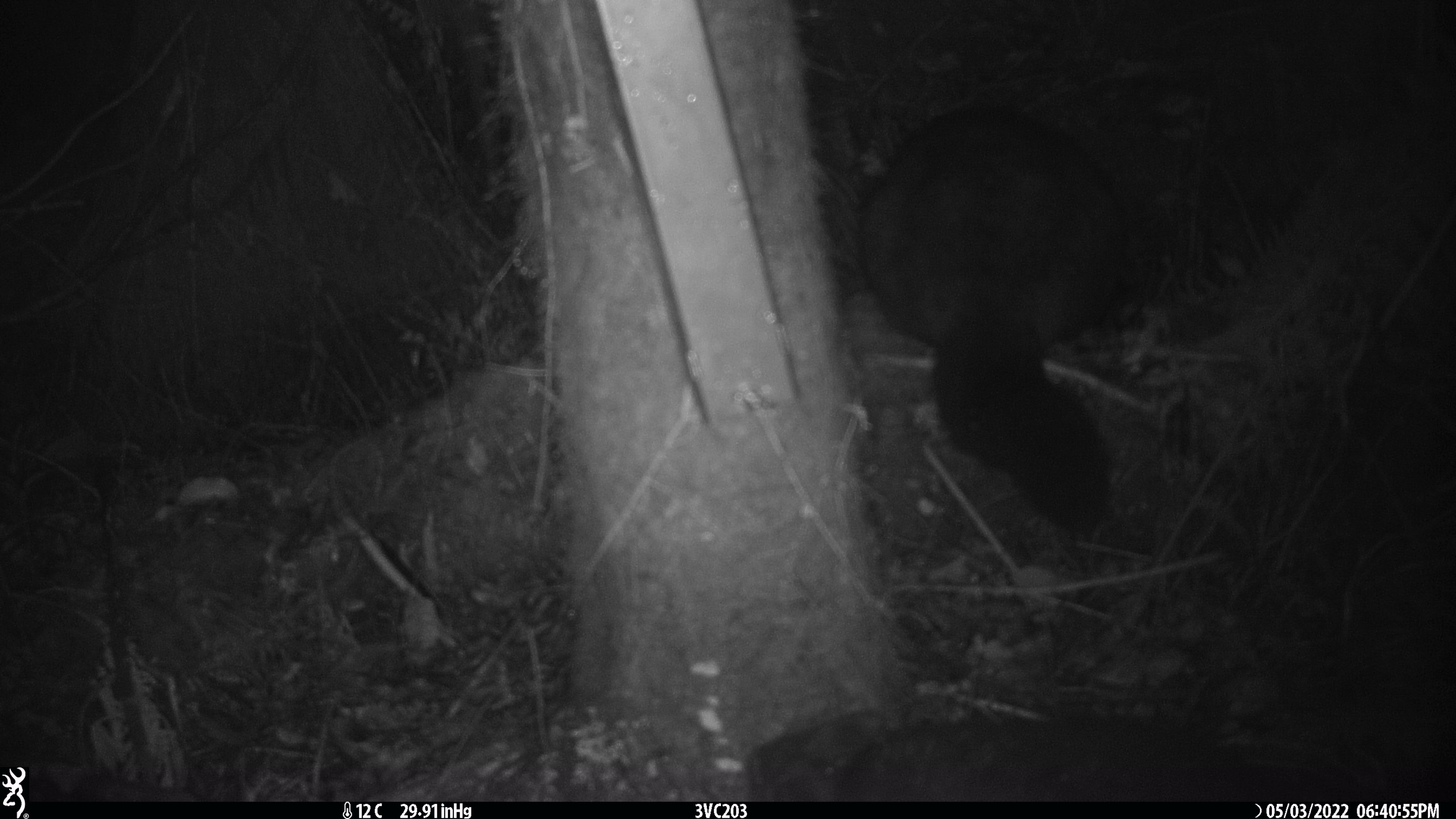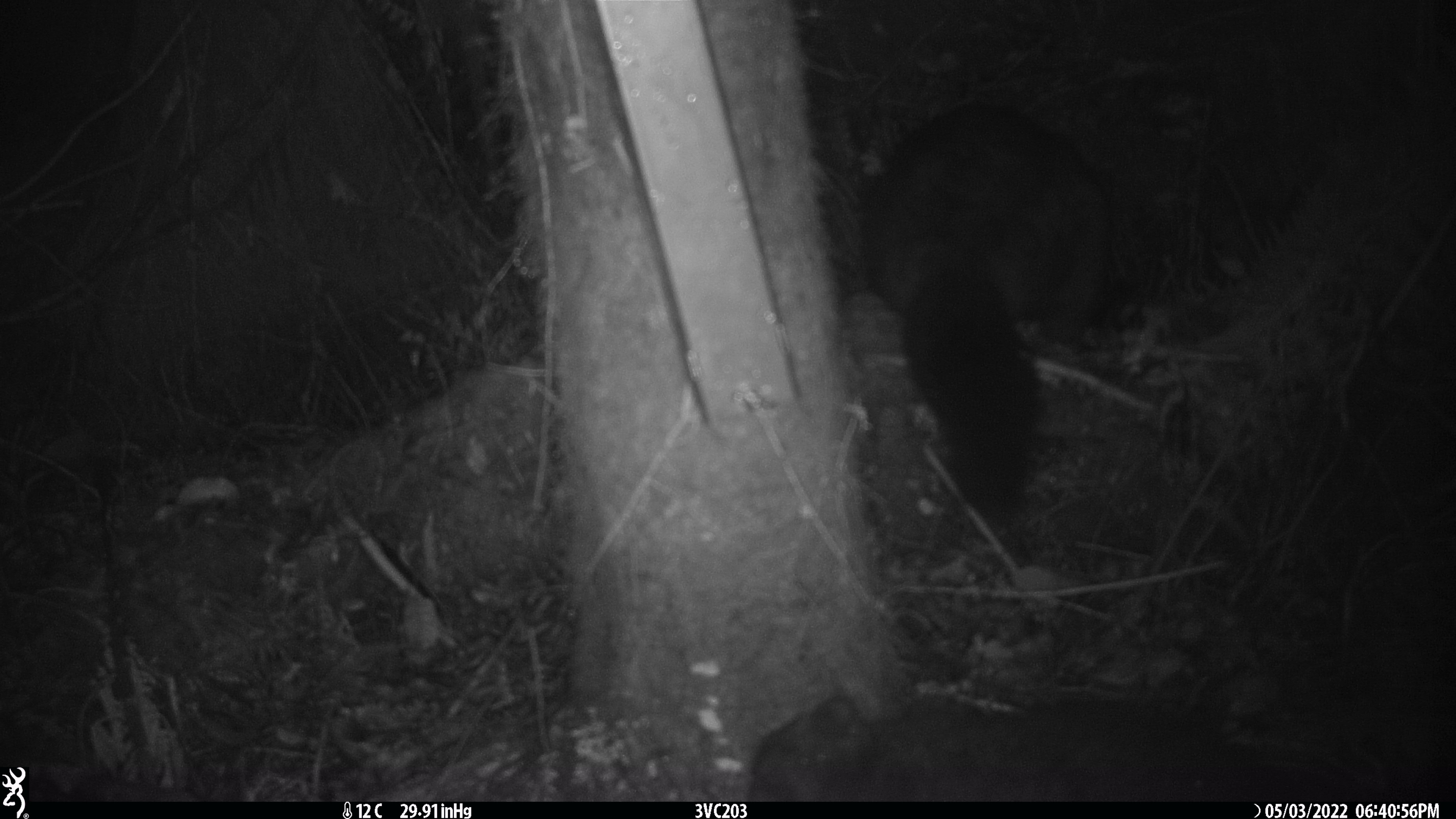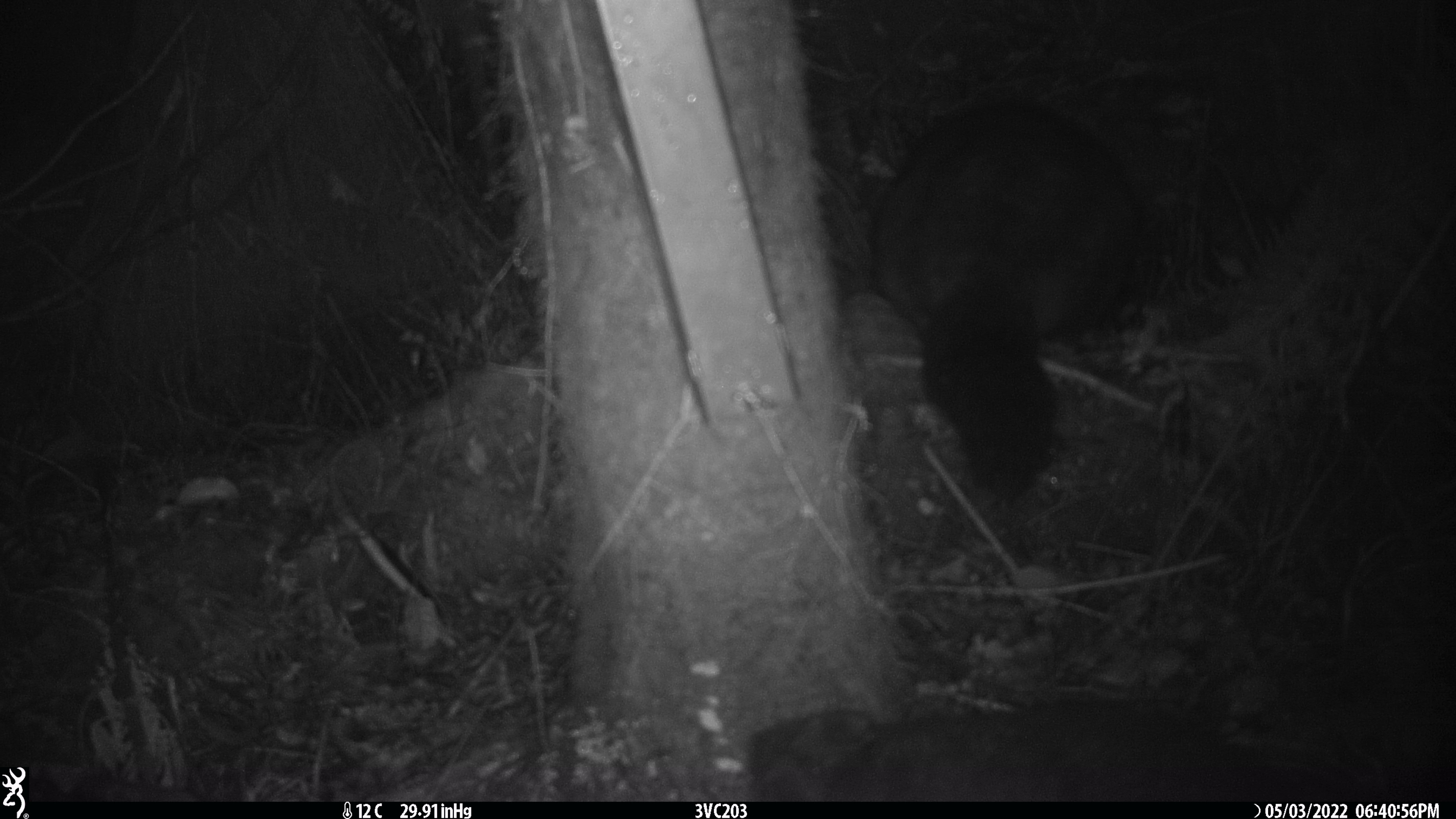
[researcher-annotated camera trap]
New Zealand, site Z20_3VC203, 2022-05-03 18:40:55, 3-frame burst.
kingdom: Animalia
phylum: Chordata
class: Mammalia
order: Diprotodontia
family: Phalangeridae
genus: Trichosurus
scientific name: Trichosurus vulpecula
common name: common brushtail possum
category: possum